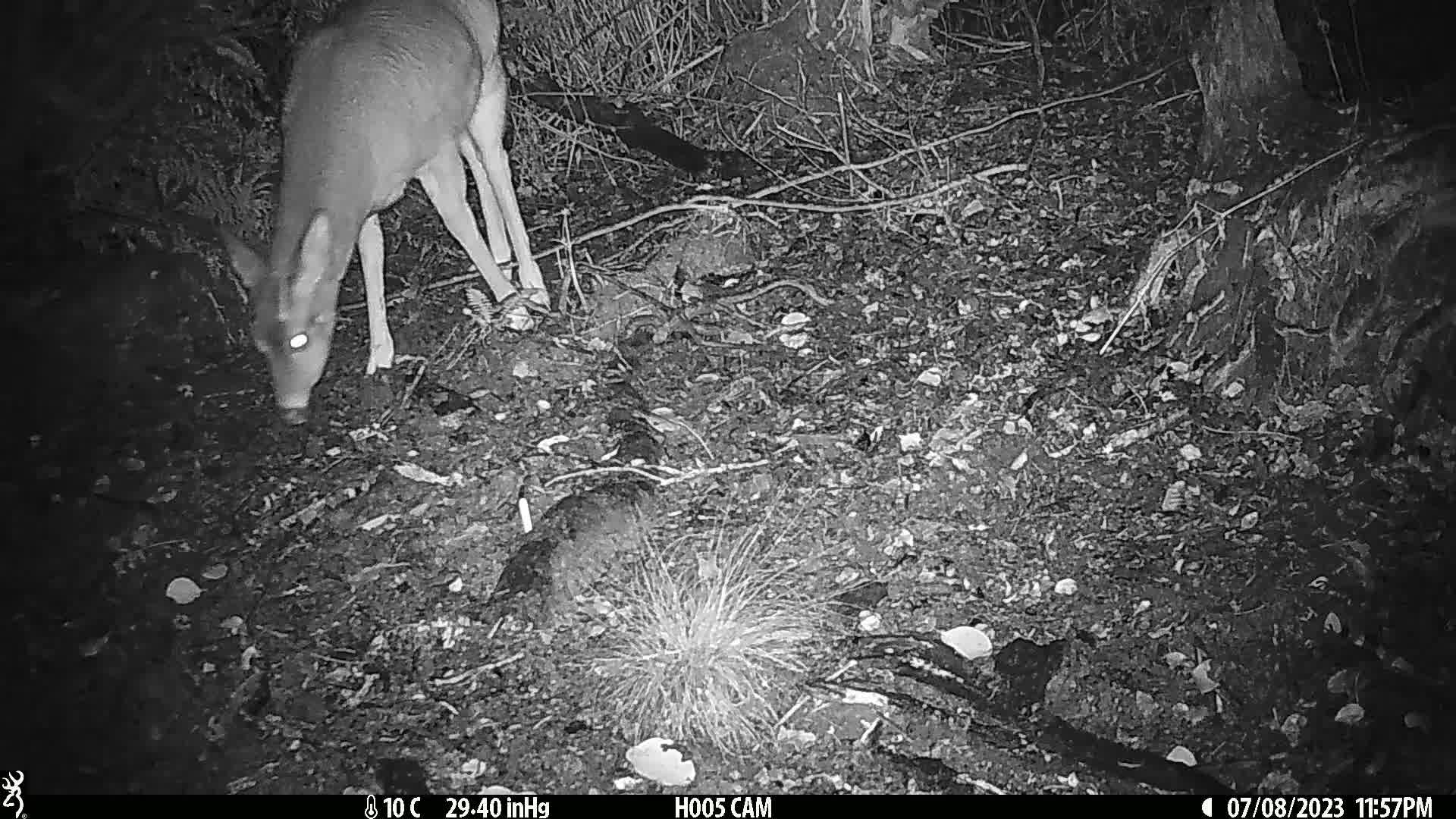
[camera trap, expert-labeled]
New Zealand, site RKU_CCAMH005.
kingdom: Animalia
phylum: Chordata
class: Mammalia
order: Artiodactyla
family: Cervidae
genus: Odocoileus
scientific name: Odocoileus virginianus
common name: white-tailed deer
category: white tailed deer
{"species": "white tailed deer (white-tailed deer) (Odocoileus virginianus)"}